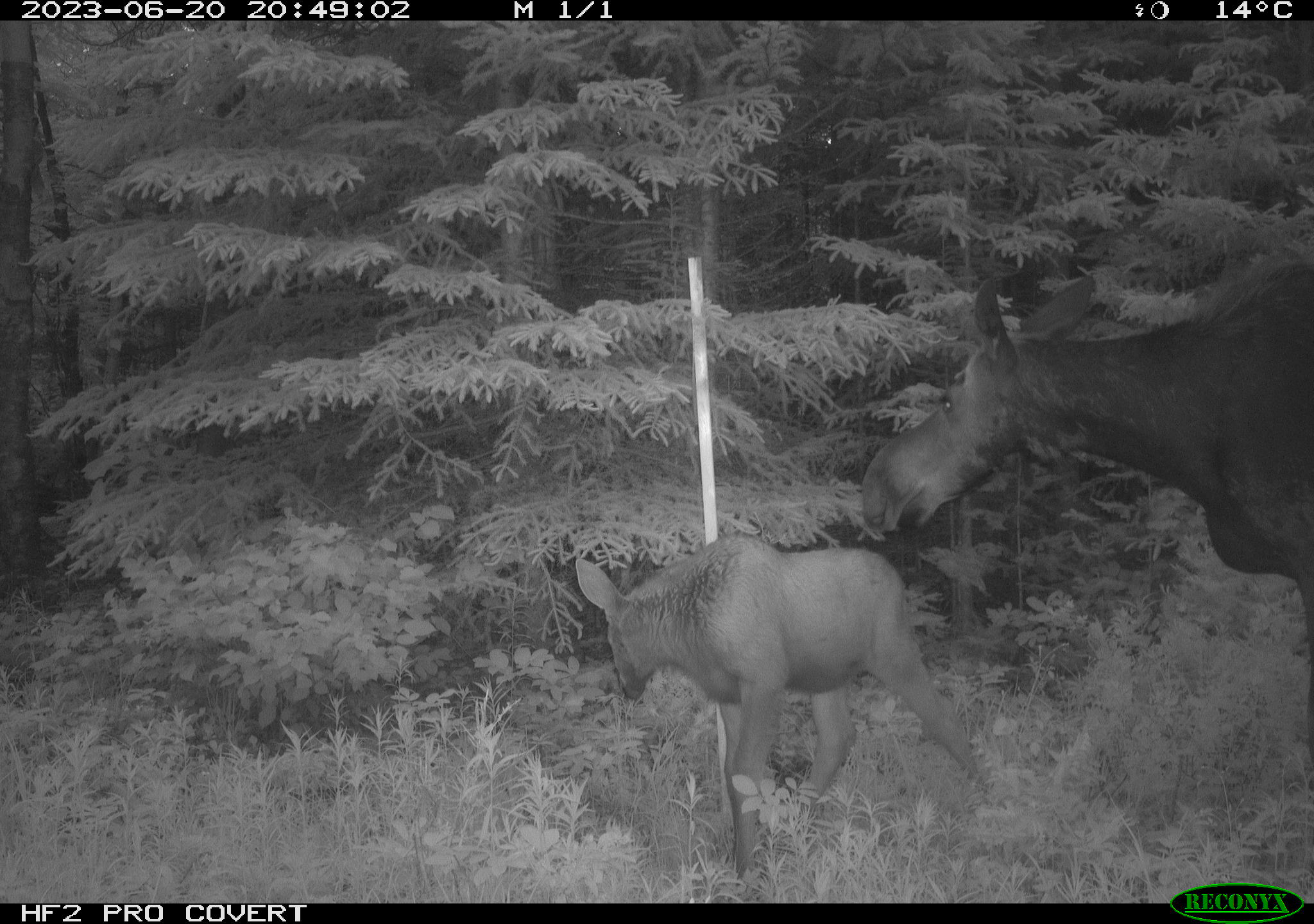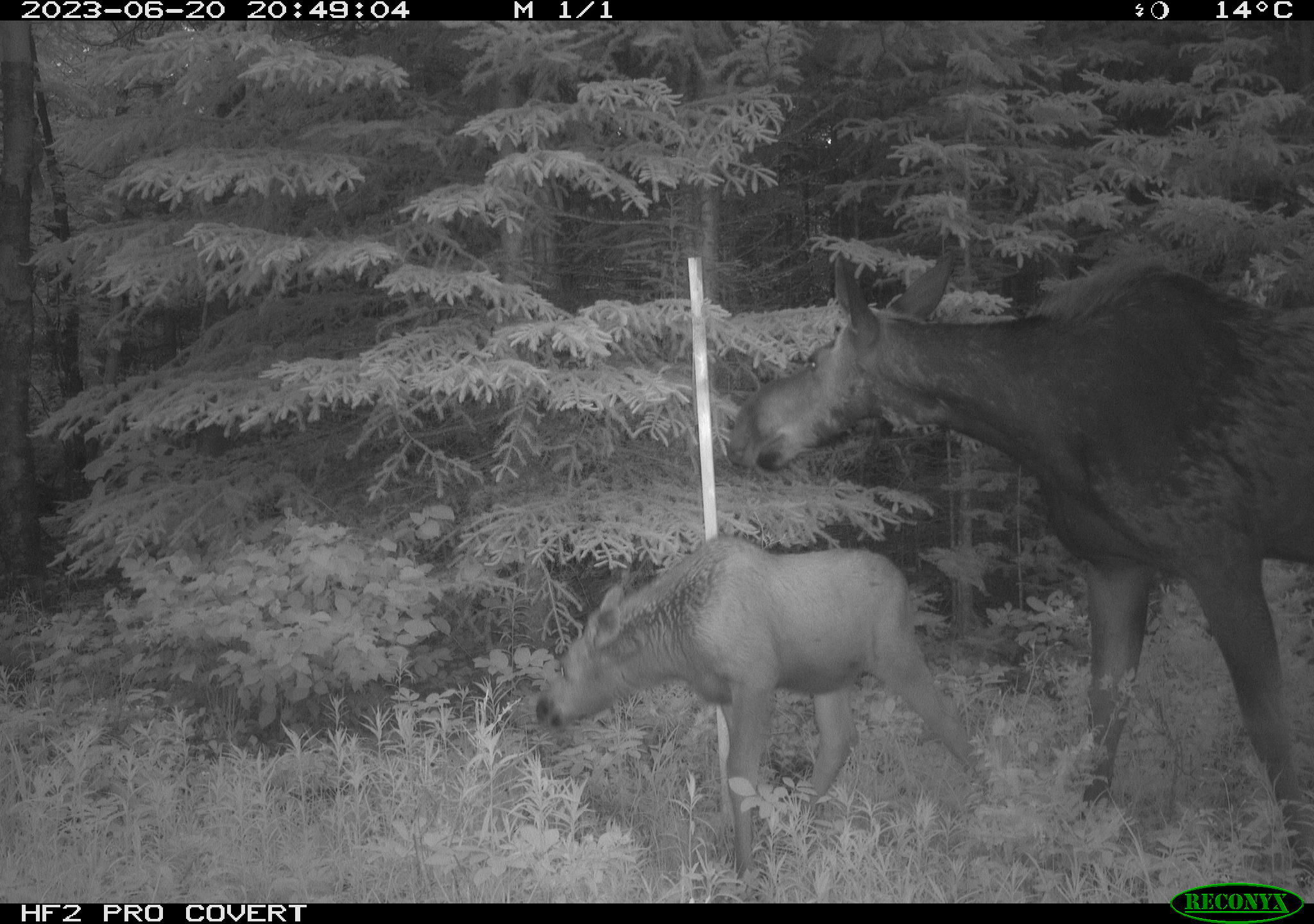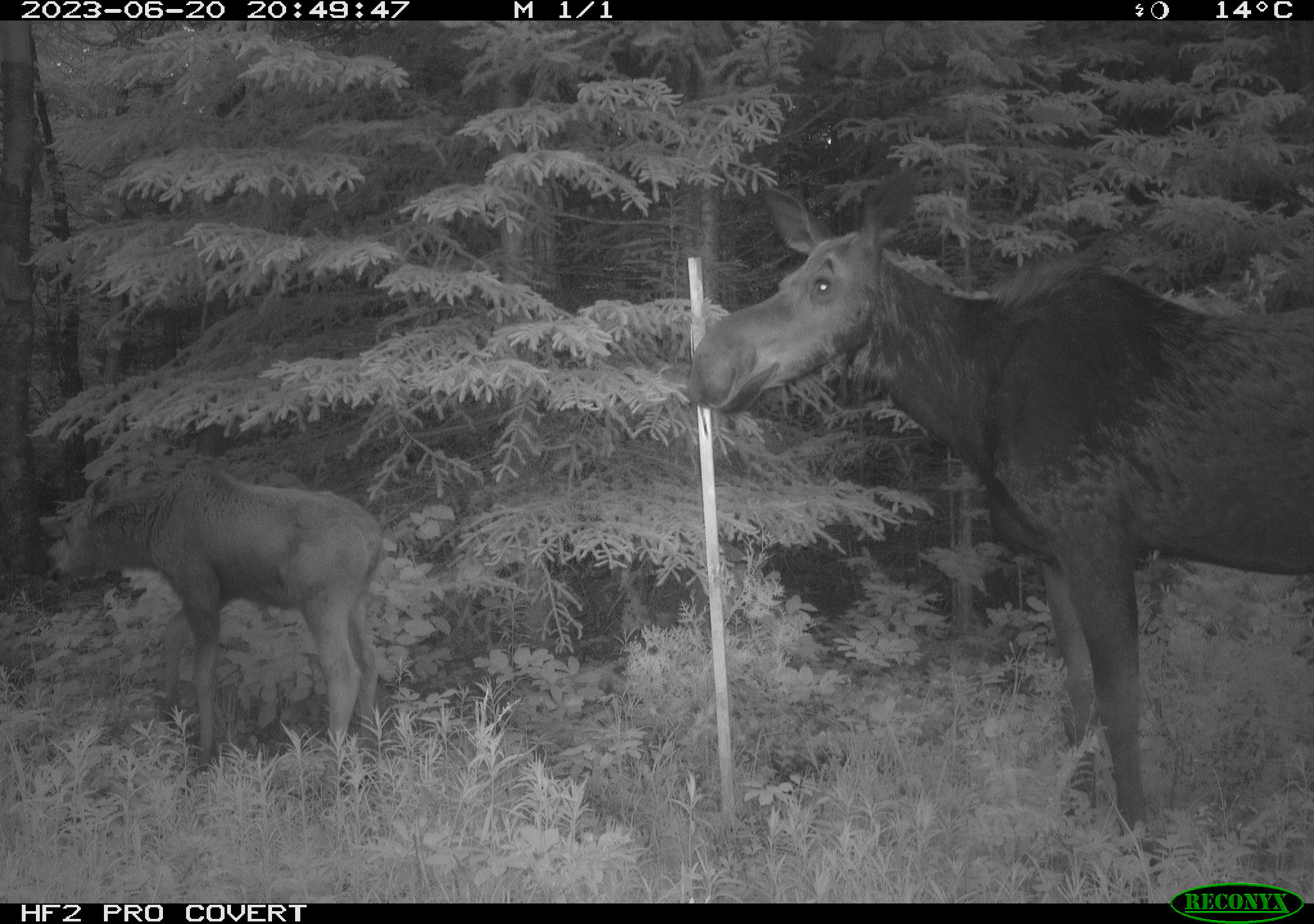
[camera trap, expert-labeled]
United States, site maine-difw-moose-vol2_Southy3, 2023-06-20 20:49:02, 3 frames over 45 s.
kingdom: Animalia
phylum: Chordata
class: Mammalia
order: Artiodactyla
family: Cervidae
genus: Alces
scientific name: Alces alces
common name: moose